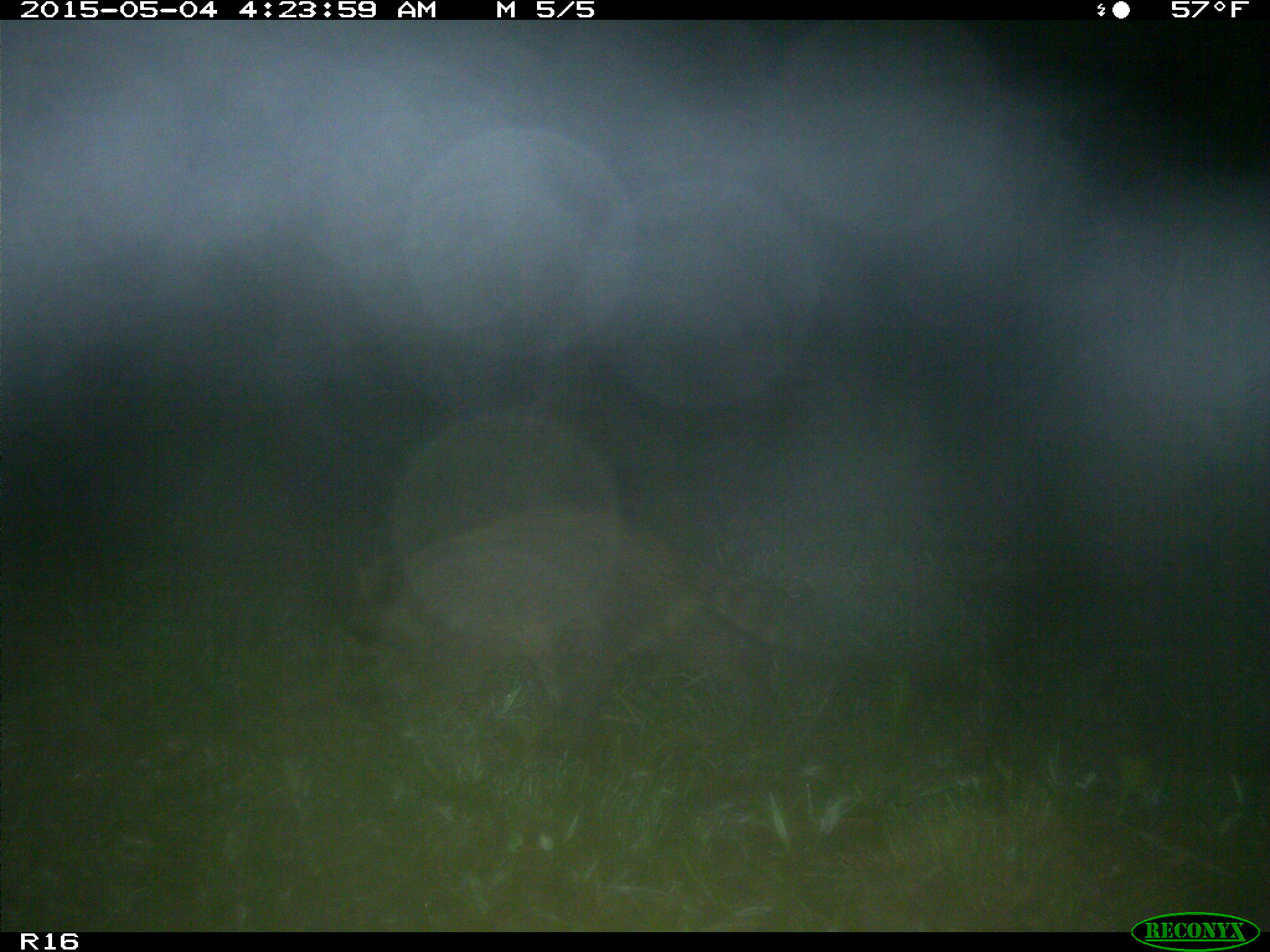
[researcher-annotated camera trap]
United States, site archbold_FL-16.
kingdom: Animalia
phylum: Chordata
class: Mammalia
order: Carnivora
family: Procyonidae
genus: Procyon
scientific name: Procyon lotor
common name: common raccoon